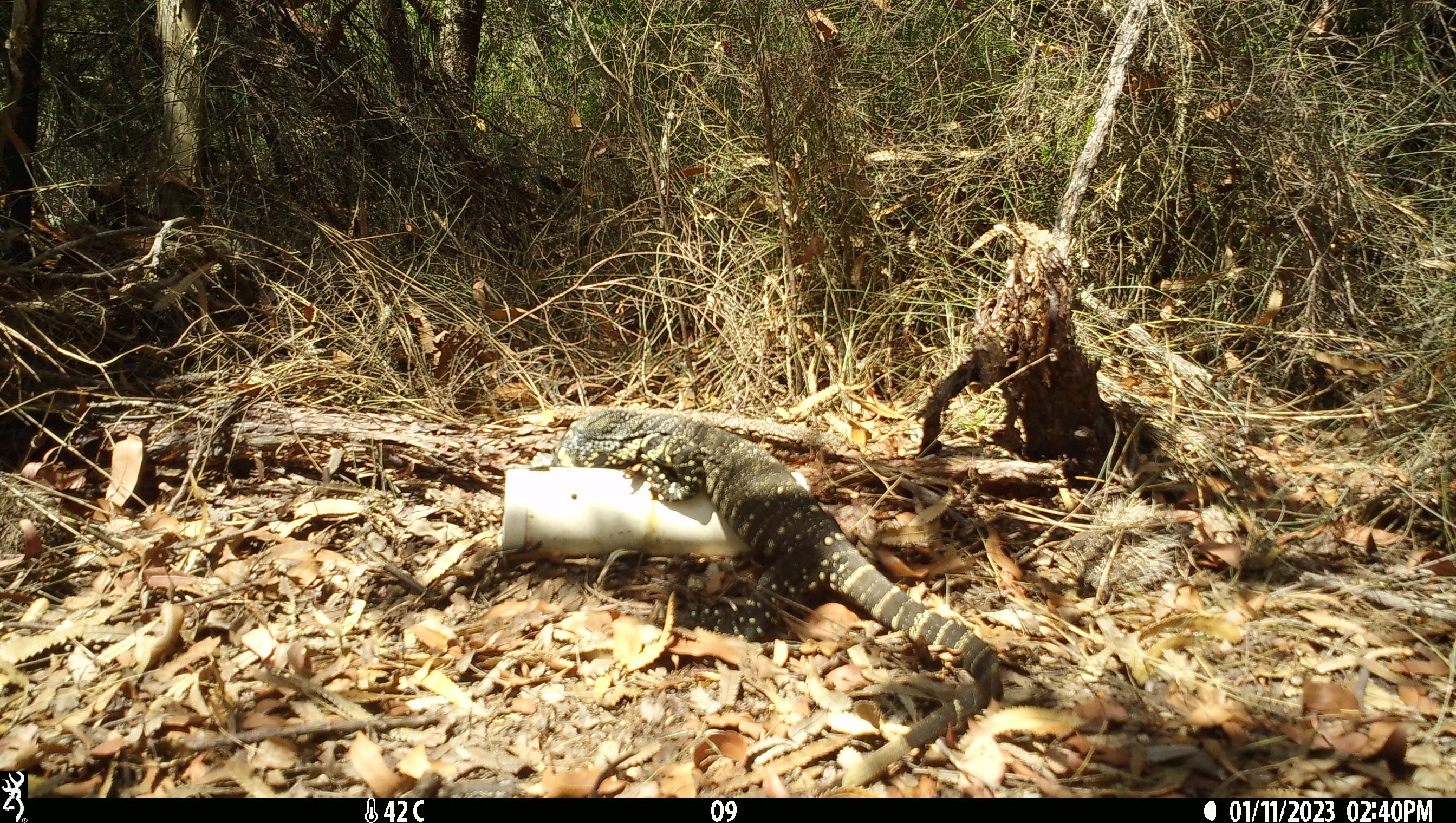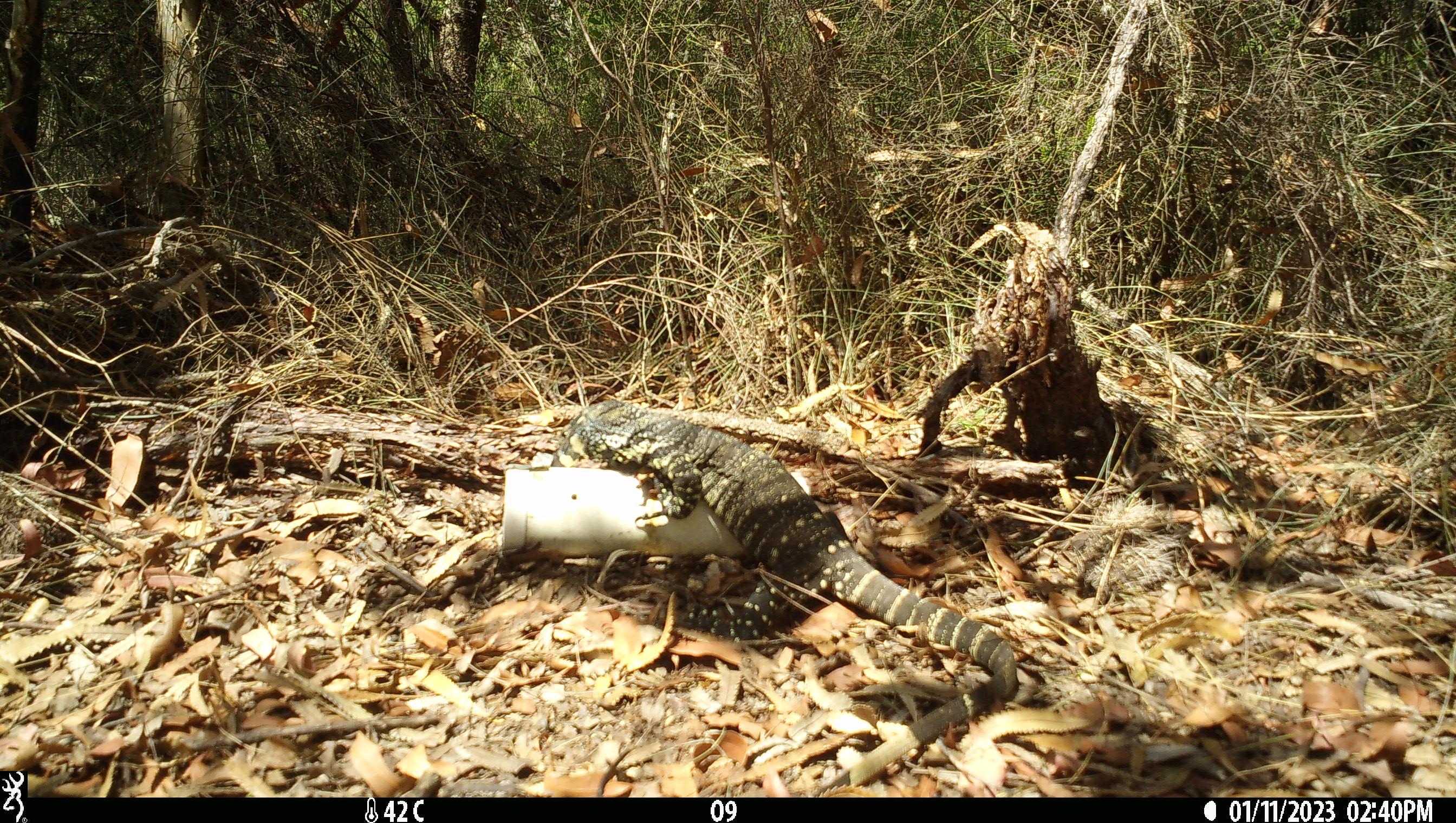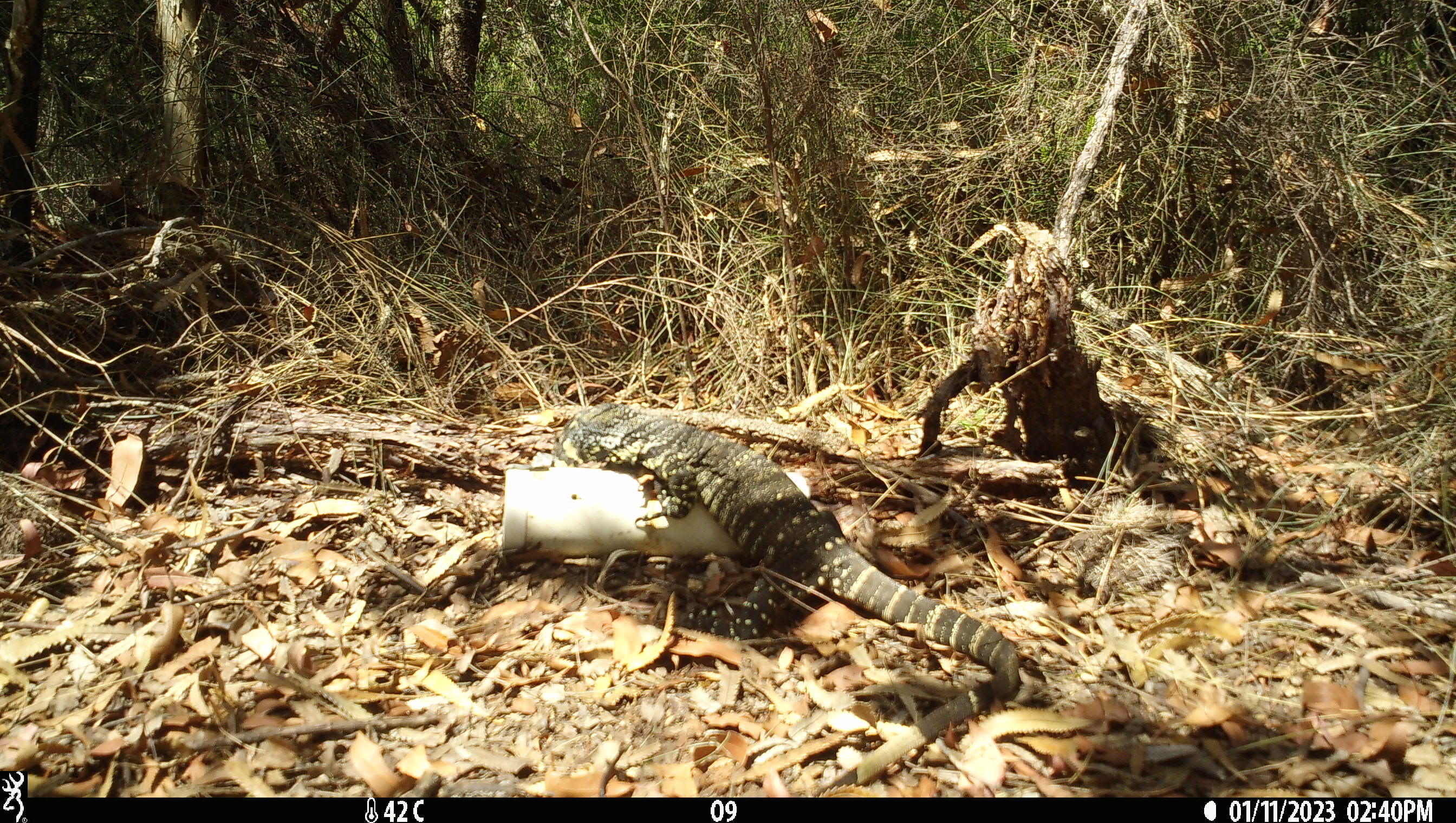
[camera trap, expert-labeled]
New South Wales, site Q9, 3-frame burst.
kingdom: Animalia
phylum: Chordata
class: Reptilia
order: Squamata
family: Varanidae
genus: Varanus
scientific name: Varanus varius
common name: lace monitor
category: goanna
Goanna (lace monitor) (Varanus varius).